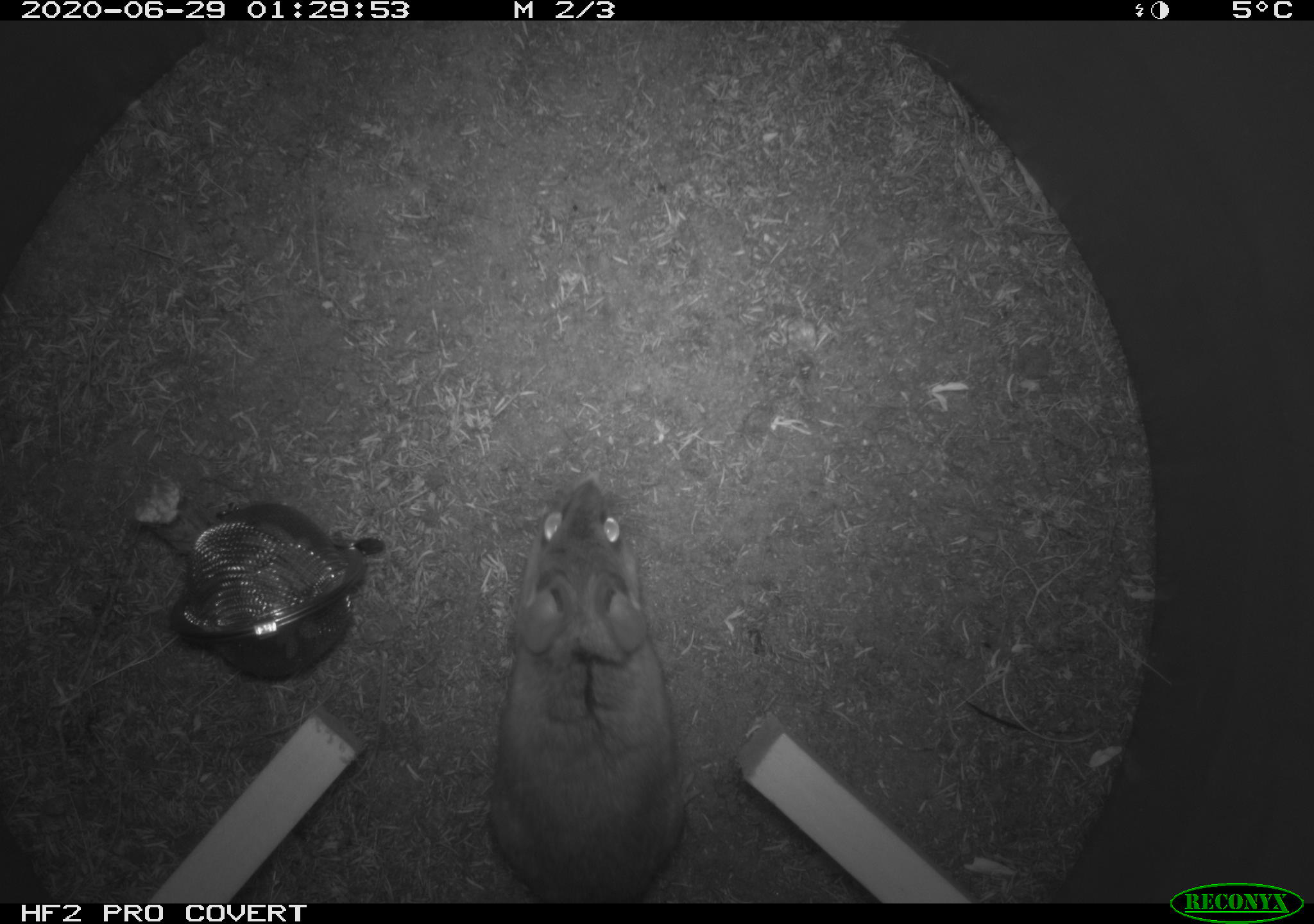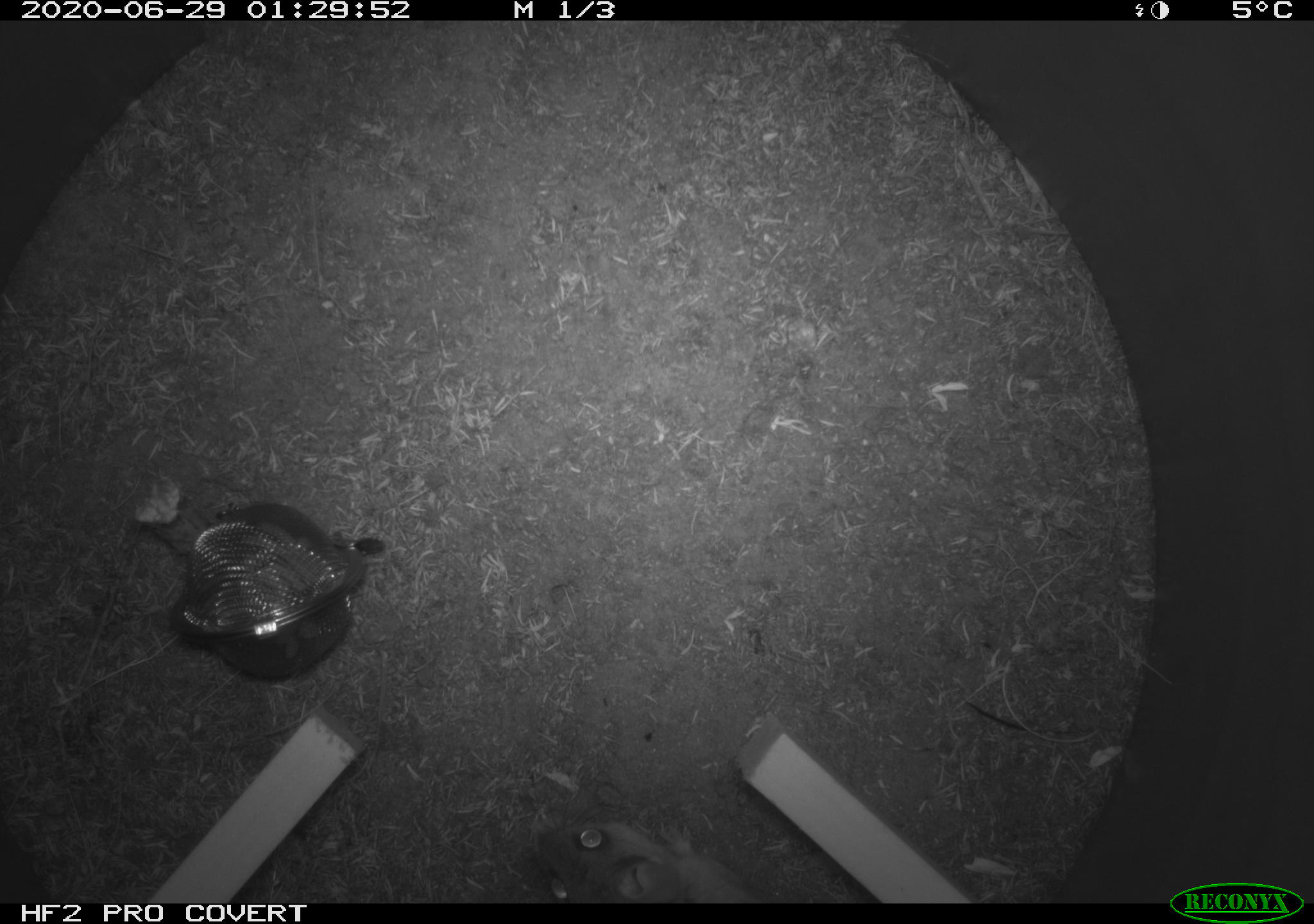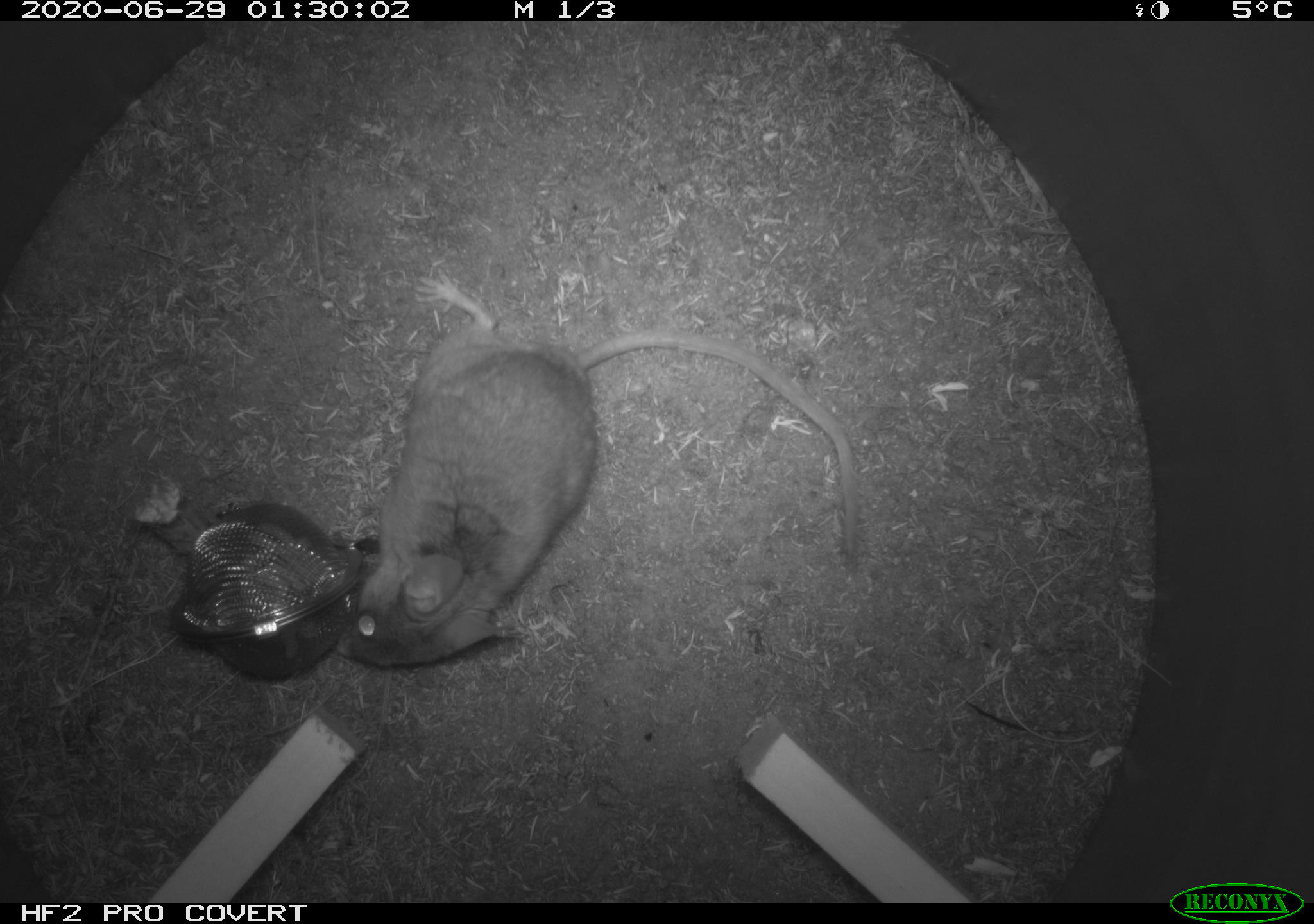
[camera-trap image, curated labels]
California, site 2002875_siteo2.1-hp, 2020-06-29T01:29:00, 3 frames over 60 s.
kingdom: Animalia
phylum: Chordata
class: Mammalia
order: Rodentia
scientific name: Rodentia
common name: rodent